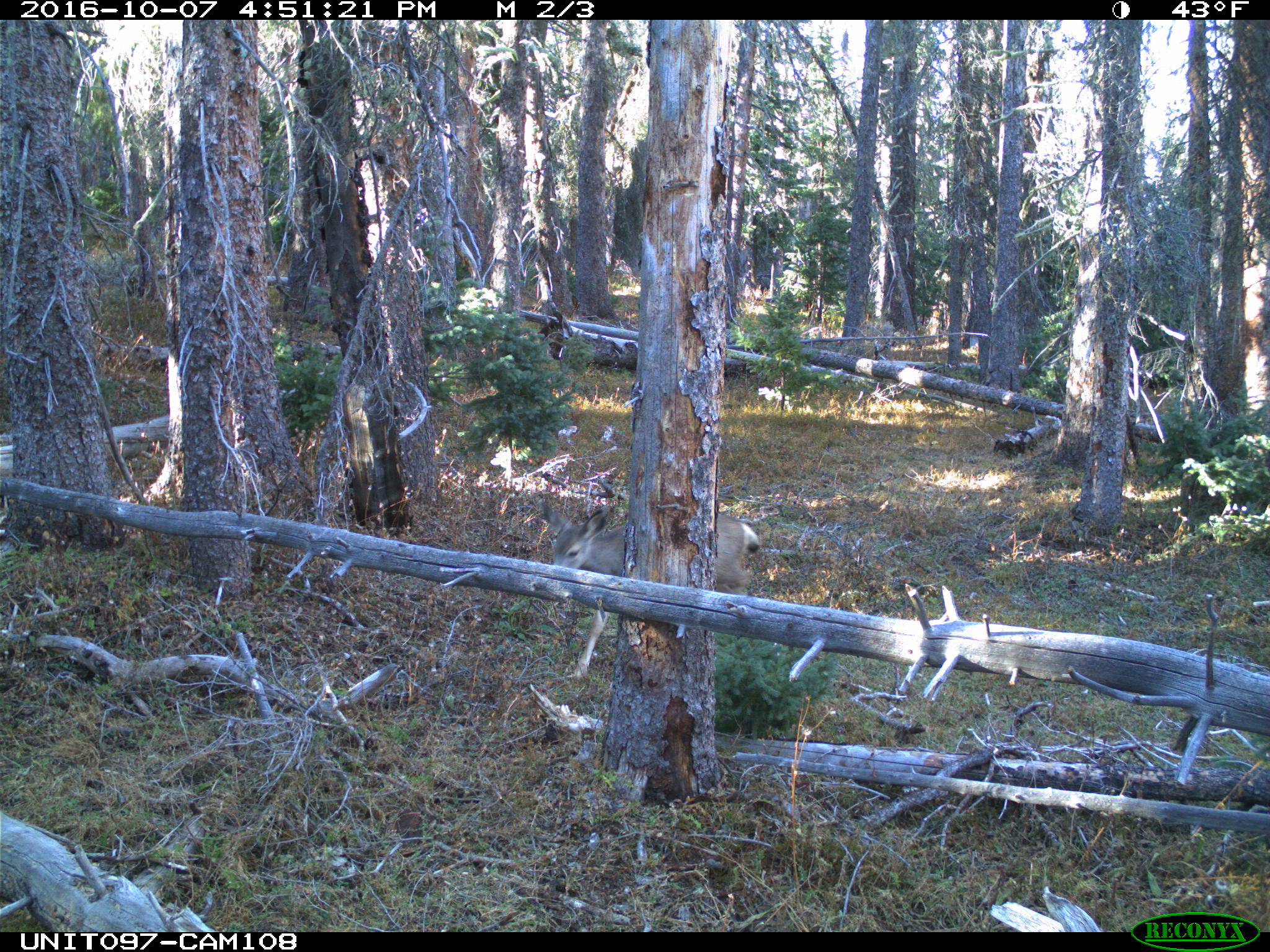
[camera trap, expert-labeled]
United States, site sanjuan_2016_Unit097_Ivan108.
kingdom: Animalia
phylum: Chordata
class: Mammalia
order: Artiodactyla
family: Cervidae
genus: Odocoileus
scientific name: Odocoileus hemionus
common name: mule deer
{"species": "Odocoileus hemionus (mule deer)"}